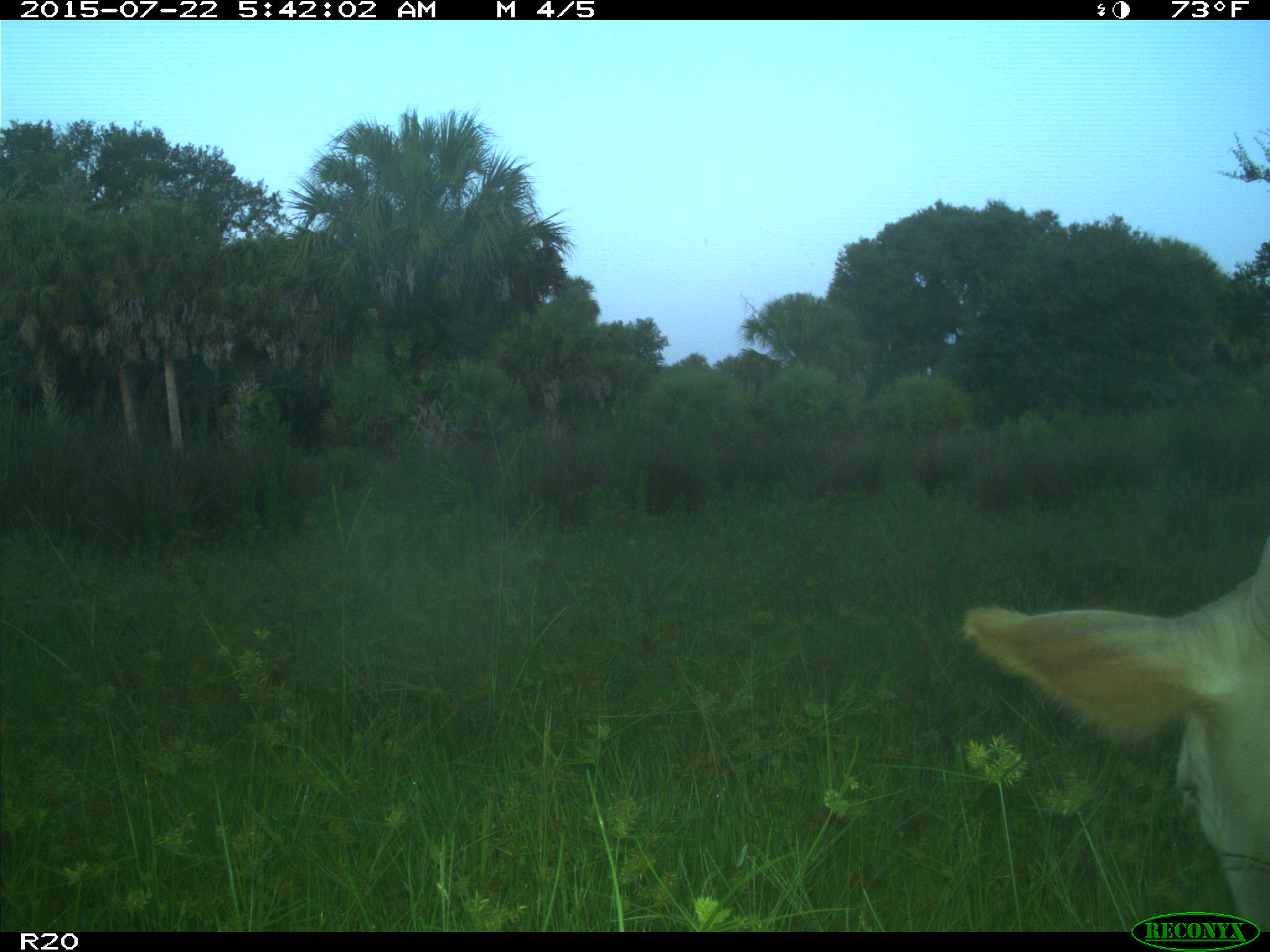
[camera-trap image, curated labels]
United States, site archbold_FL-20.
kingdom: Animalia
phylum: Chordata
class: Mammalia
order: Artiodactyla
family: Bovidae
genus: Bos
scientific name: Bos taurus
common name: domestic cow